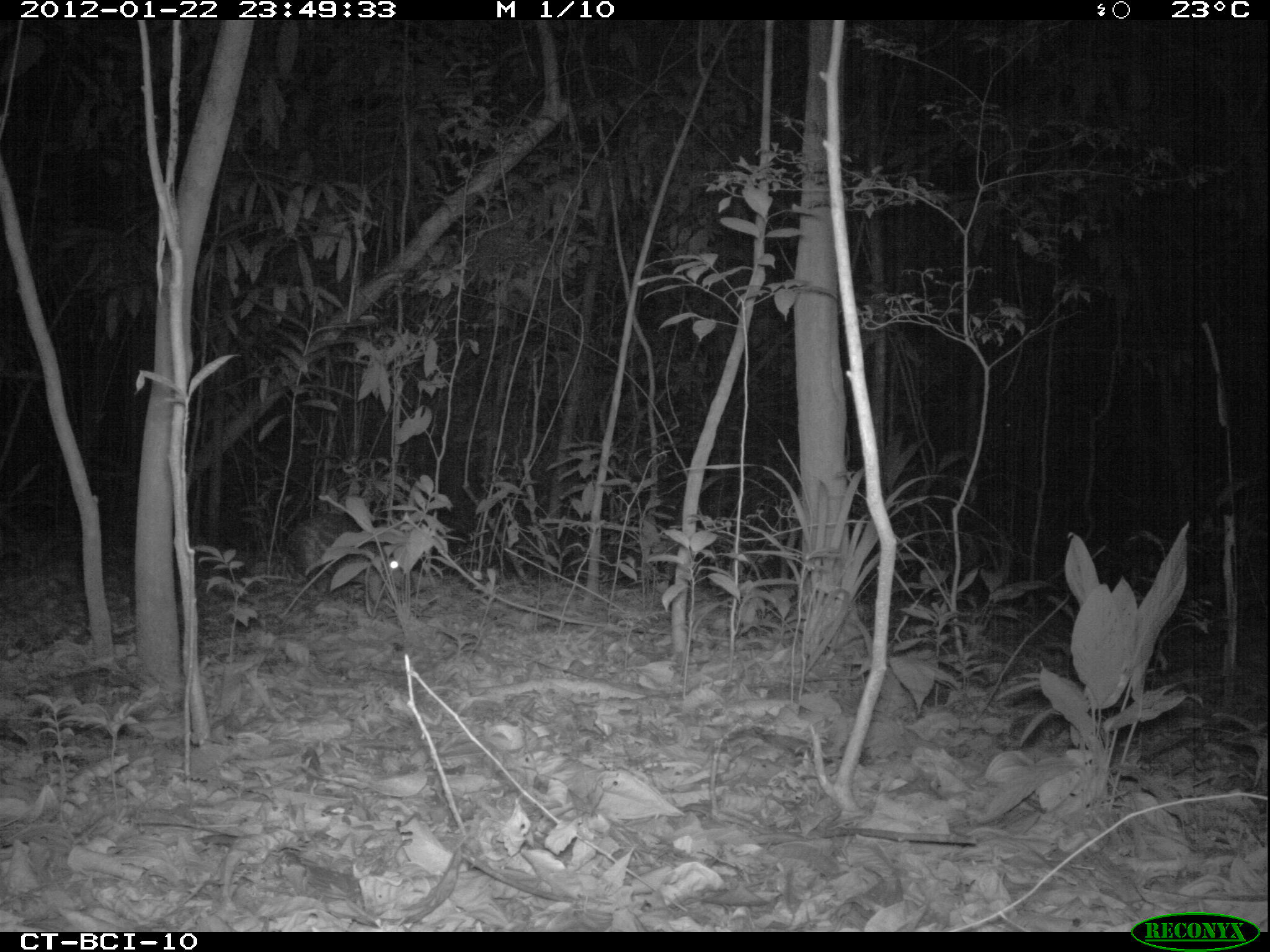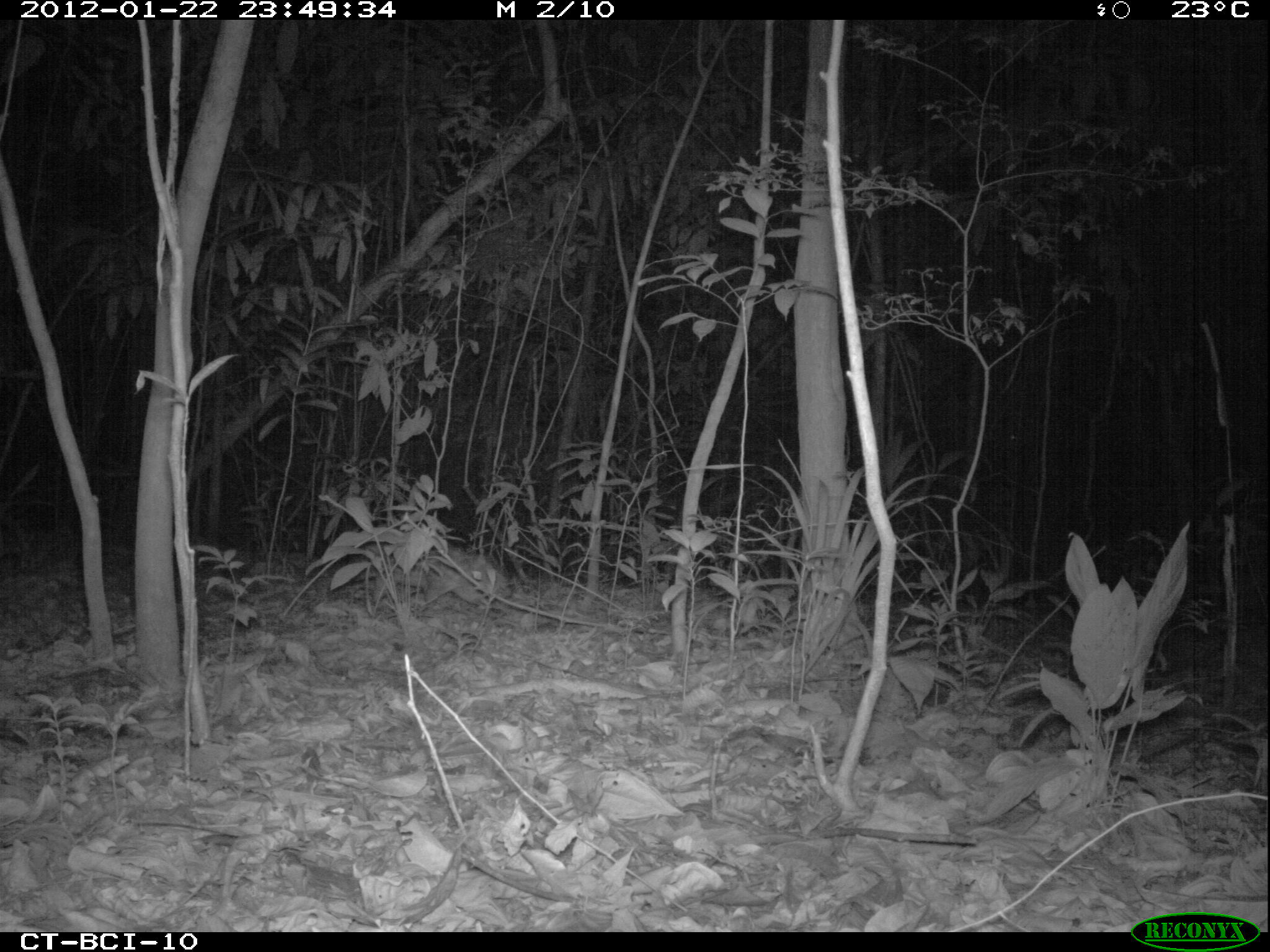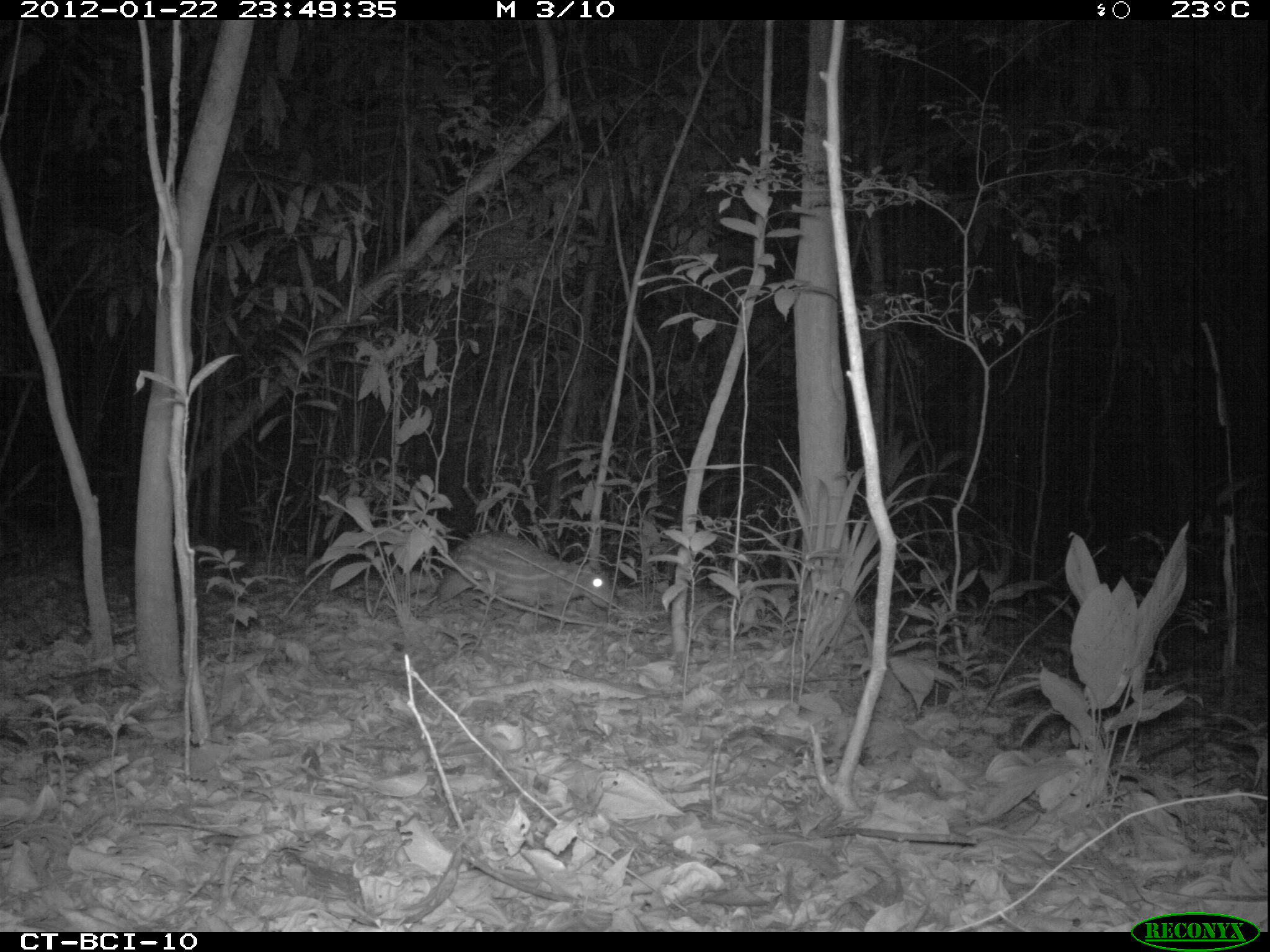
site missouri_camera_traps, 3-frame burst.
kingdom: Animalia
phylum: Chordata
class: Mammalia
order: Rodentia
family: Cuniculidae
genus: Cuniculus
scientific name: Cuniculus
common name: paca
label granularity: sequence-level